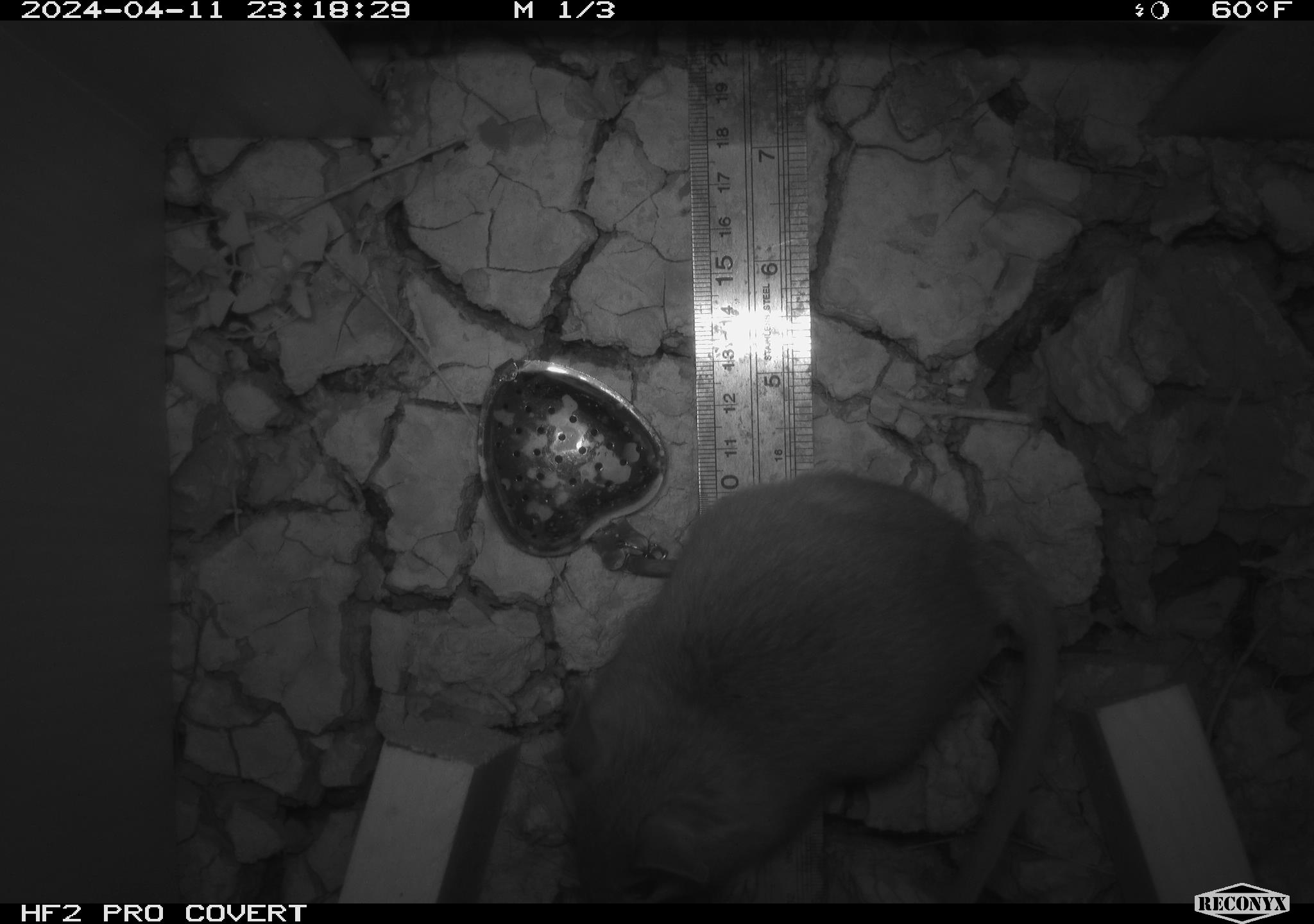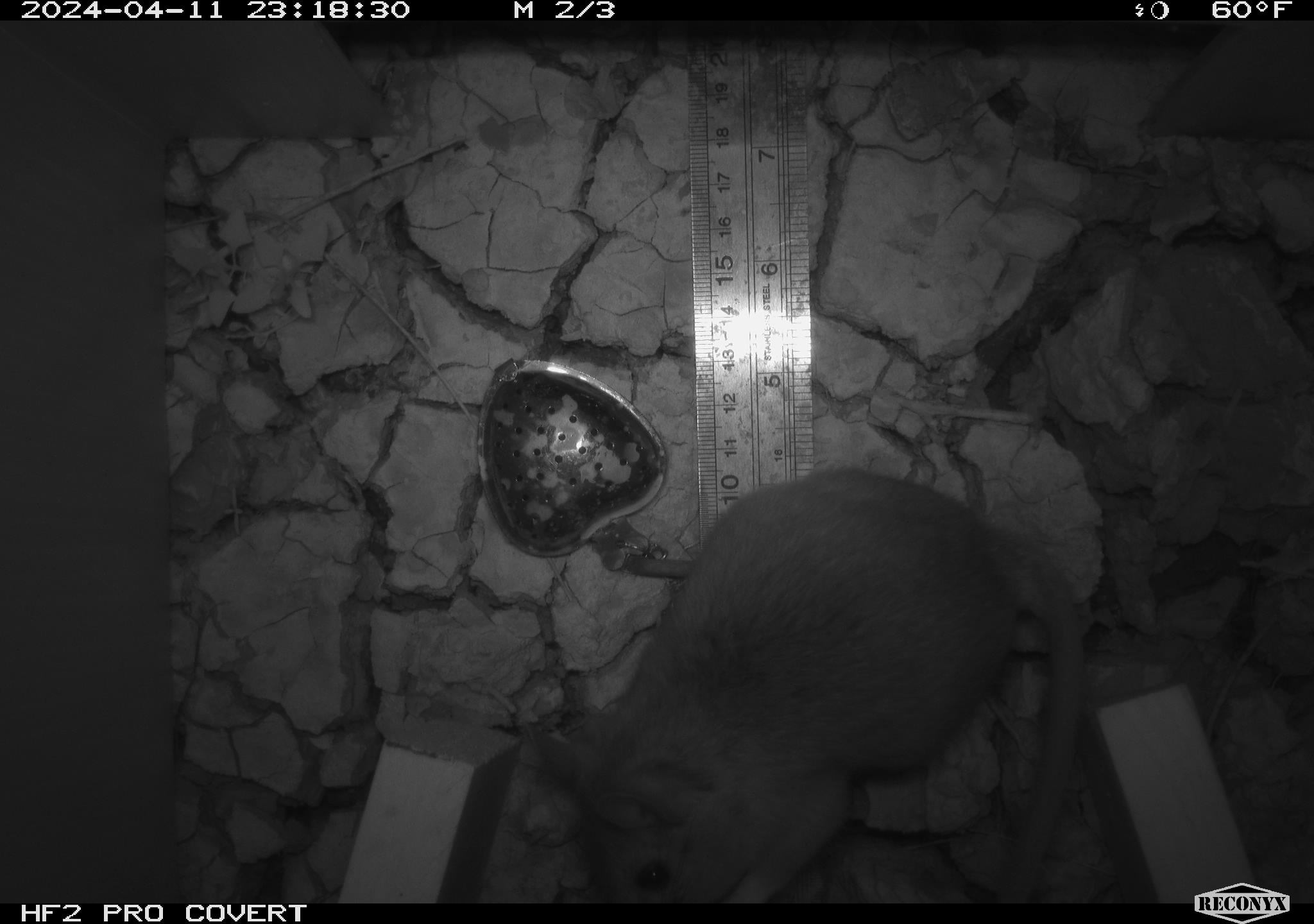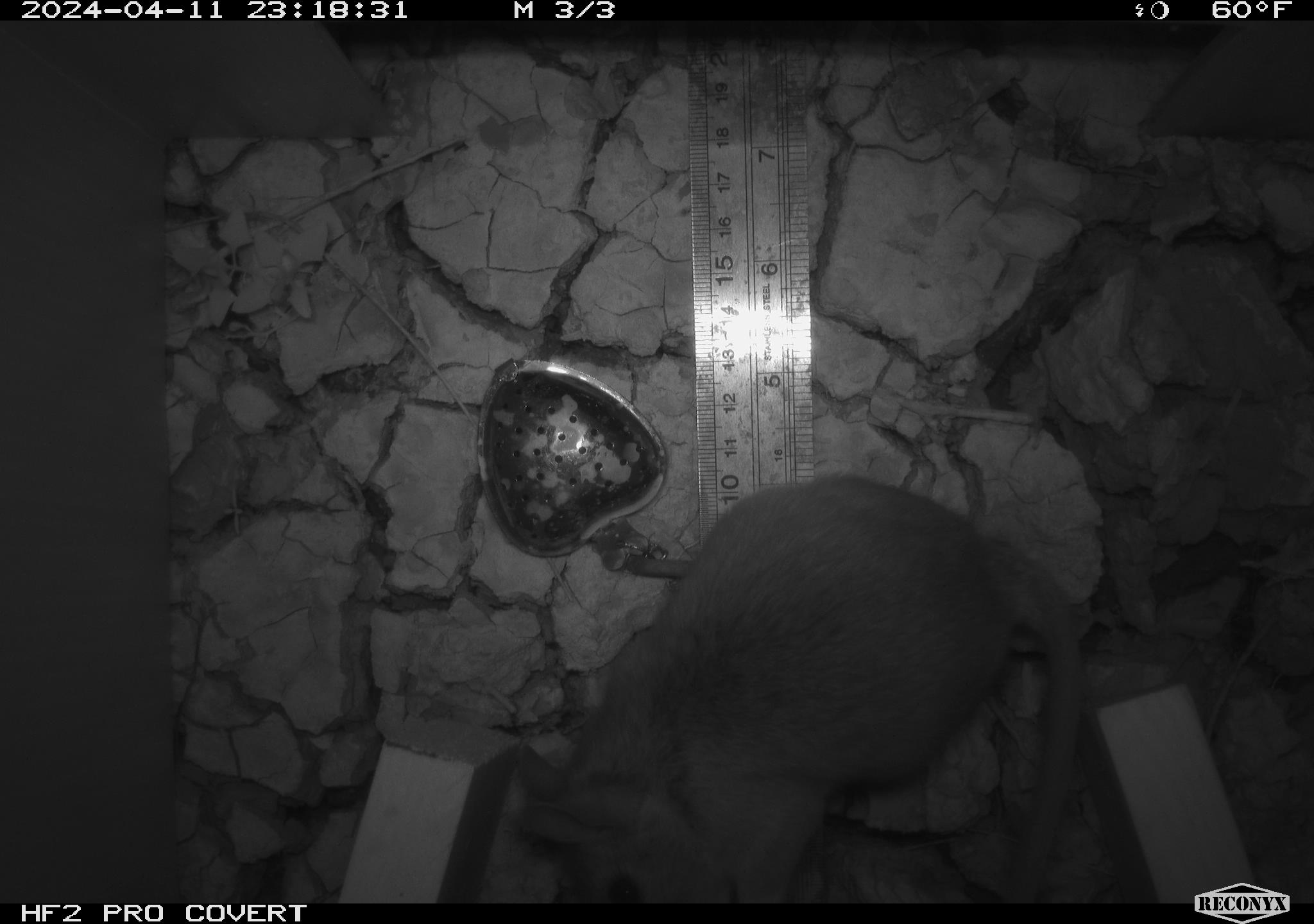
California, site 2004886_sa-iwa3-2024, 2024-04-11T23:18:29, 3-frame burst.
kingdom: Animalia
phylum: Chordata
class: Mammalia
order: Rodentia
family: Cricetidae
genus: Neotoma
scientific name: Neotoma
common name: pack rat or woodrat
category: neotoma species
Neotoma species (pack rat or woodrat) (Neotoma).